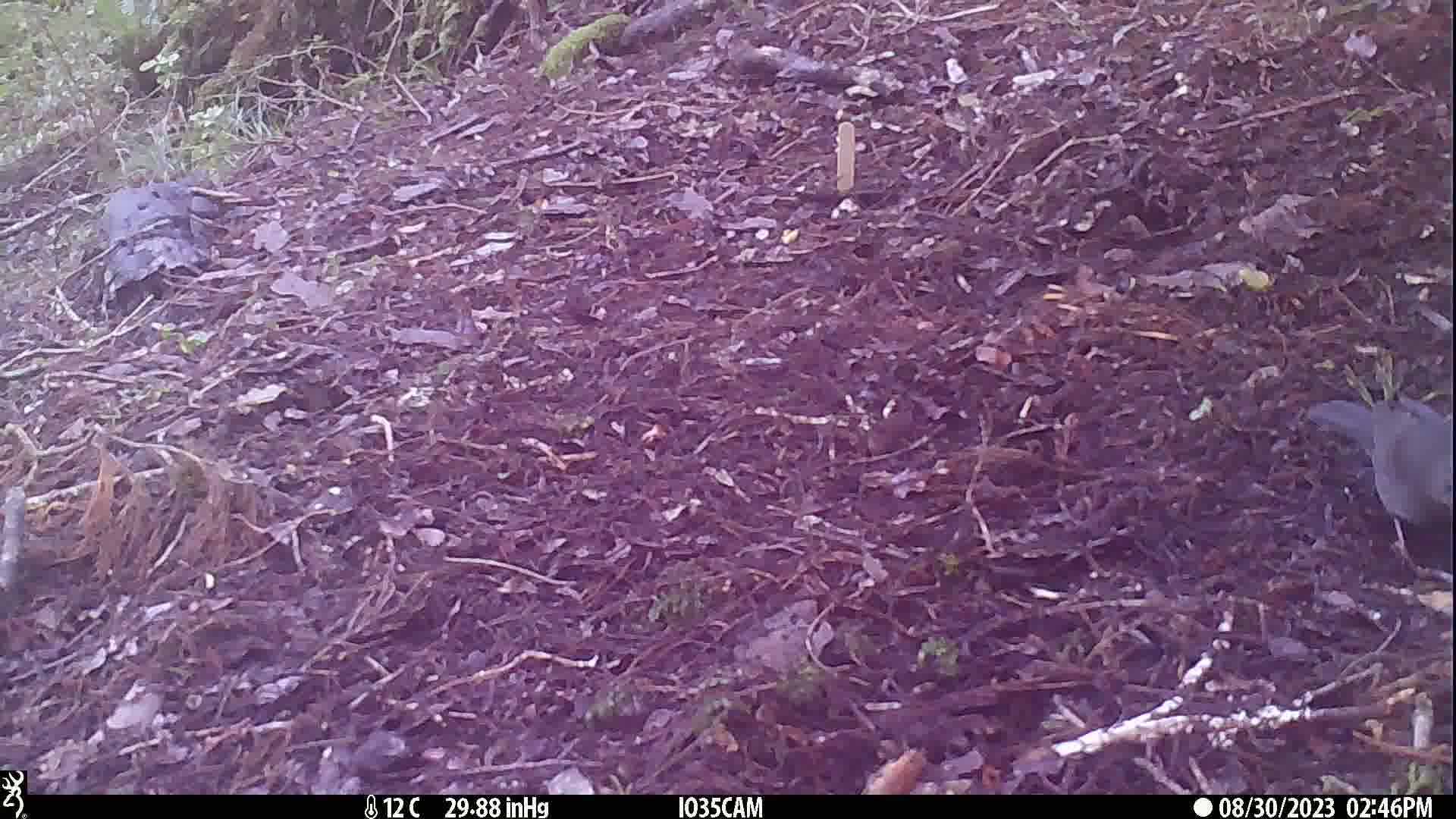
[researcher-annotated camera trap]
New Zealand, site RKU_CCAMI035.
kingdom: Animalia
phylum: Chordata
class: Aves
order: Passeriformes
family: Turdidae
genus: Turdus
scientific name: Turdus merula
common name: eurasian blackbird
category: blackbird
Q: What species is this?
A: Blackbird (eurasian blackbird) (Turdus merula).